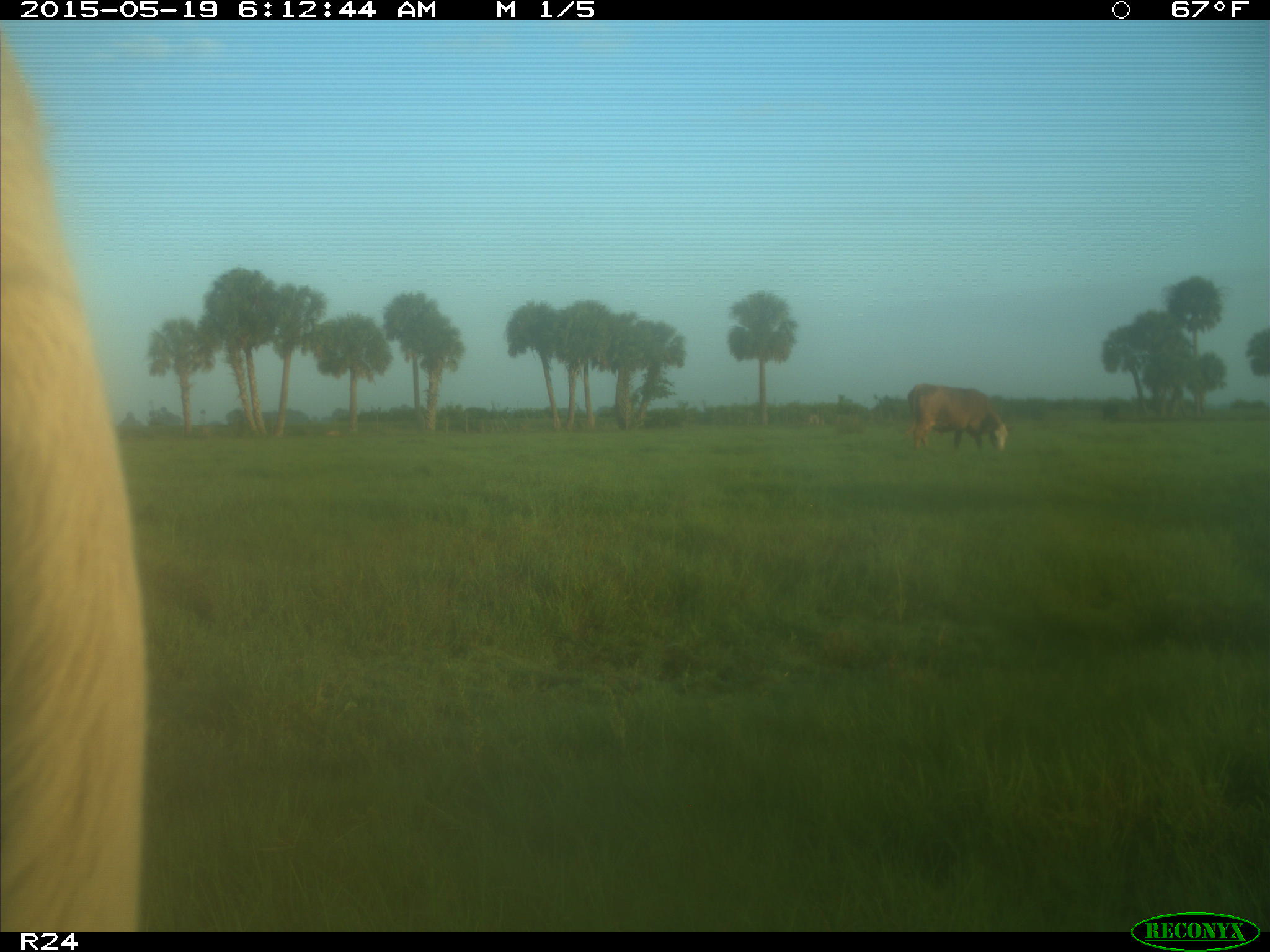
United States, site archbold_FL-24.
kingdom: Animalia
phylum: Chordata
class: Mammalia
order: Artiodactyla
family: Bovidae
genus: Bos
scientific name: Bos taurus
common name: domestic cow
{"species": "Bos taurus (domestic cow)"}